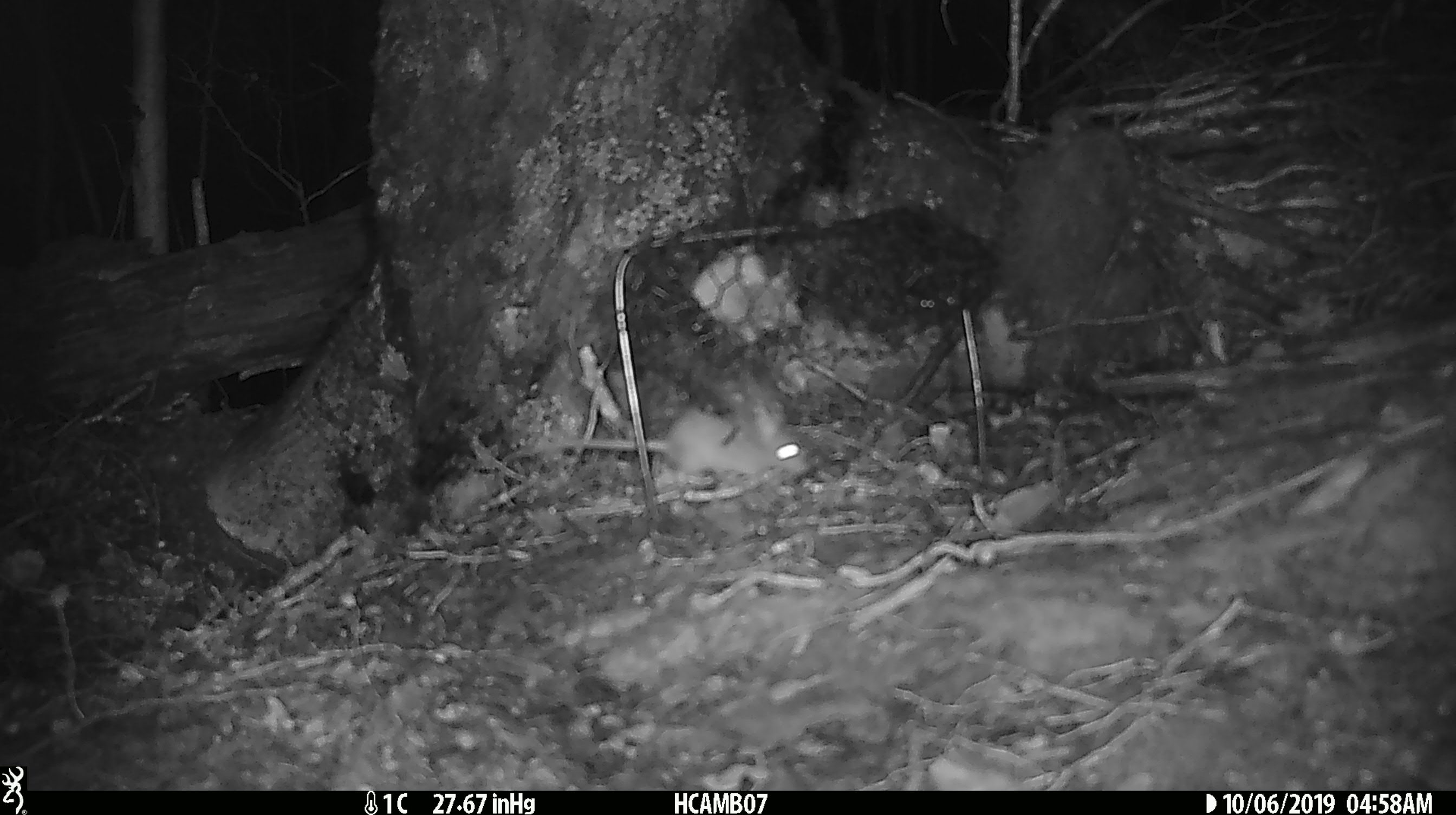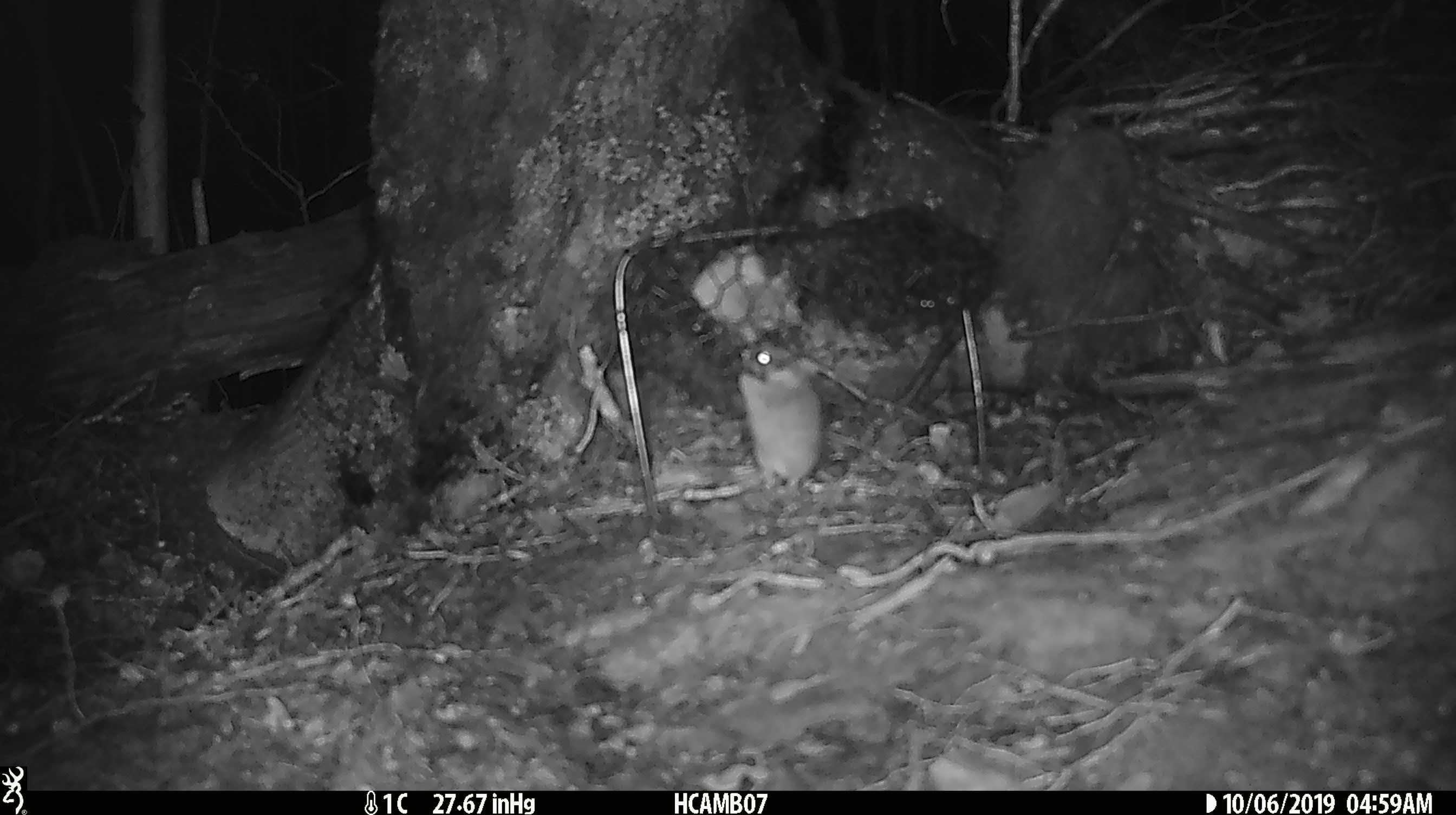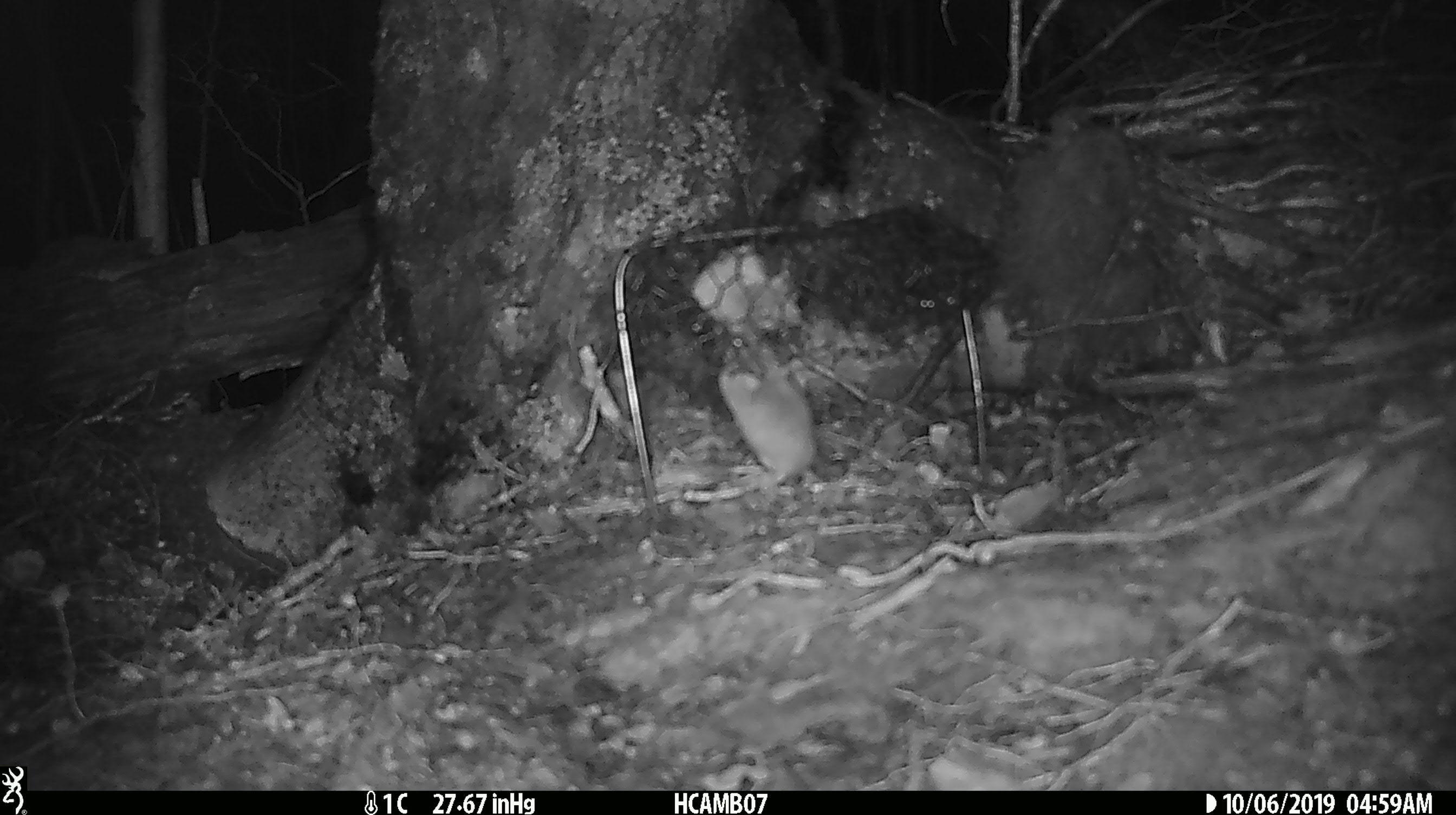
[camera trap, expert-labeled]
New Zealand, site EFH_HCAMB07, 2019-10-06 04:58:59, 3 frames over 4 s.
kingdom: Animalia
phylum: Chordata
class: Mammalia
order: Rodentia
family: Muridae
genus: Mus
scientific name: Mus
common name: mouse